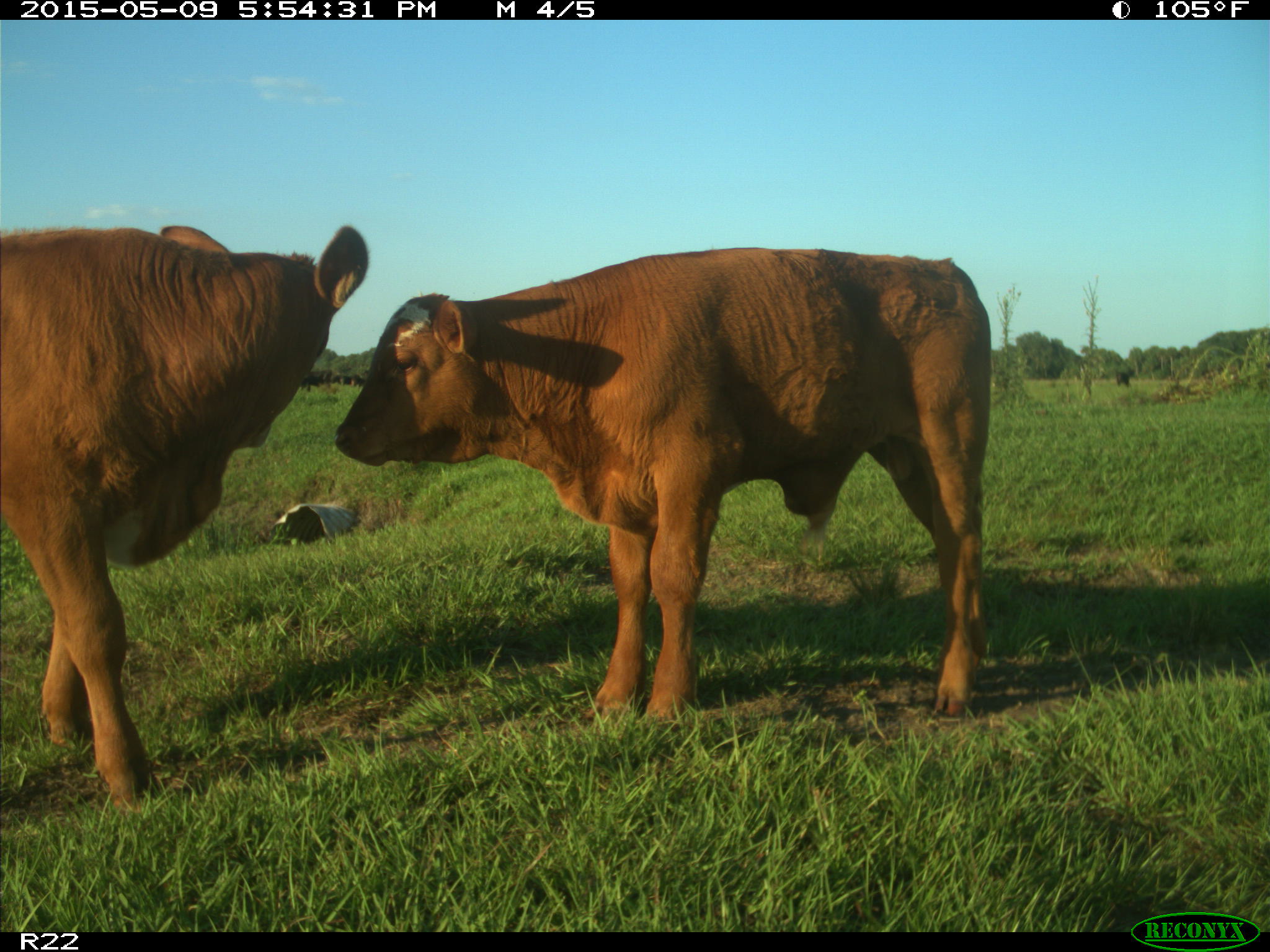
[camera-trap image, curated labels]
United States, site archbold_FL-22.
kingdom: Animalia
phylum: Chordata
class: Mammalia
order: Artiodactyla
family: Bovidae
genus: Bos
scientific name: Bos taurus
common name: domestic cow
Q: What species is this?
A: Bos taurus (domestic cow).